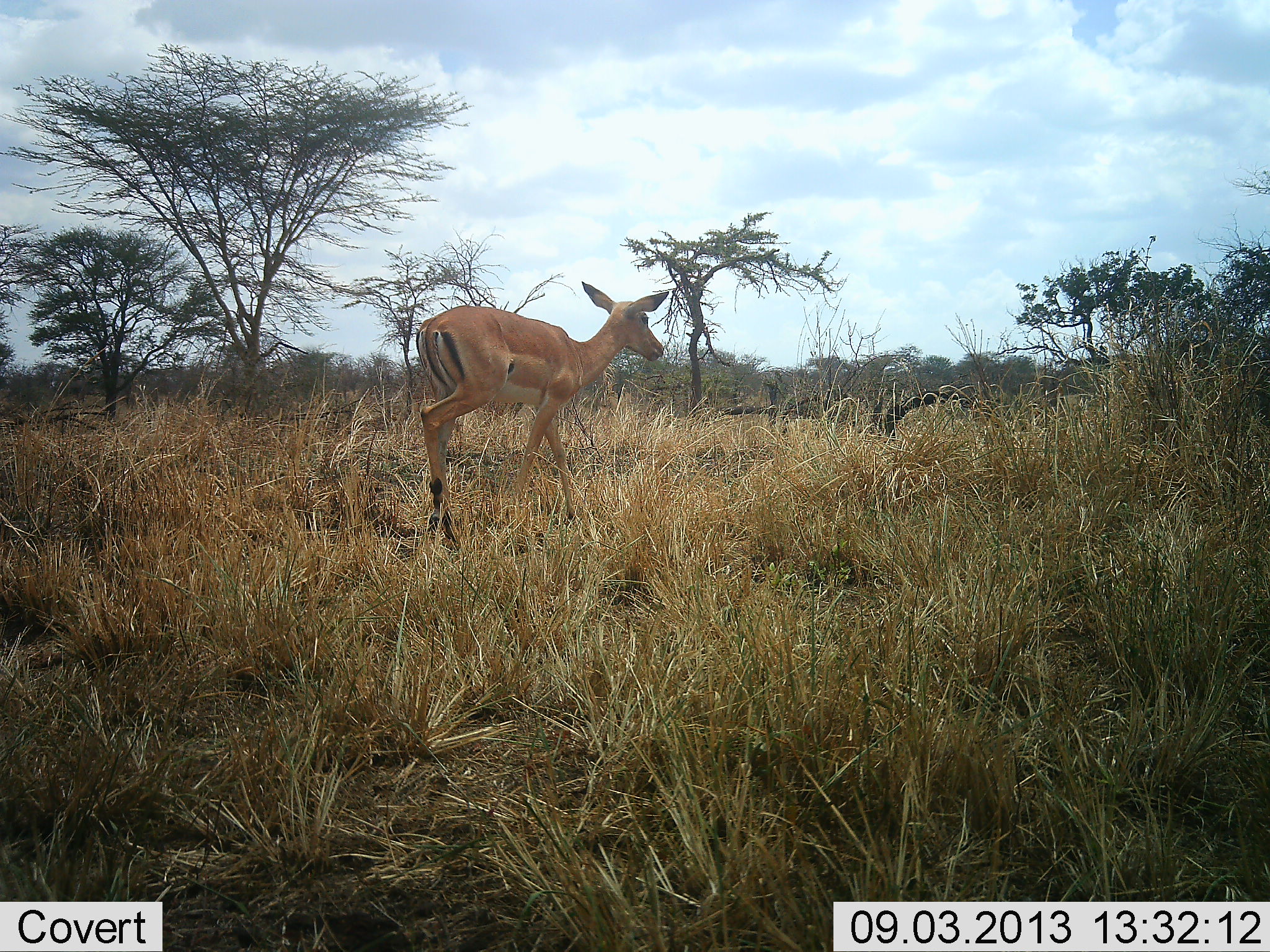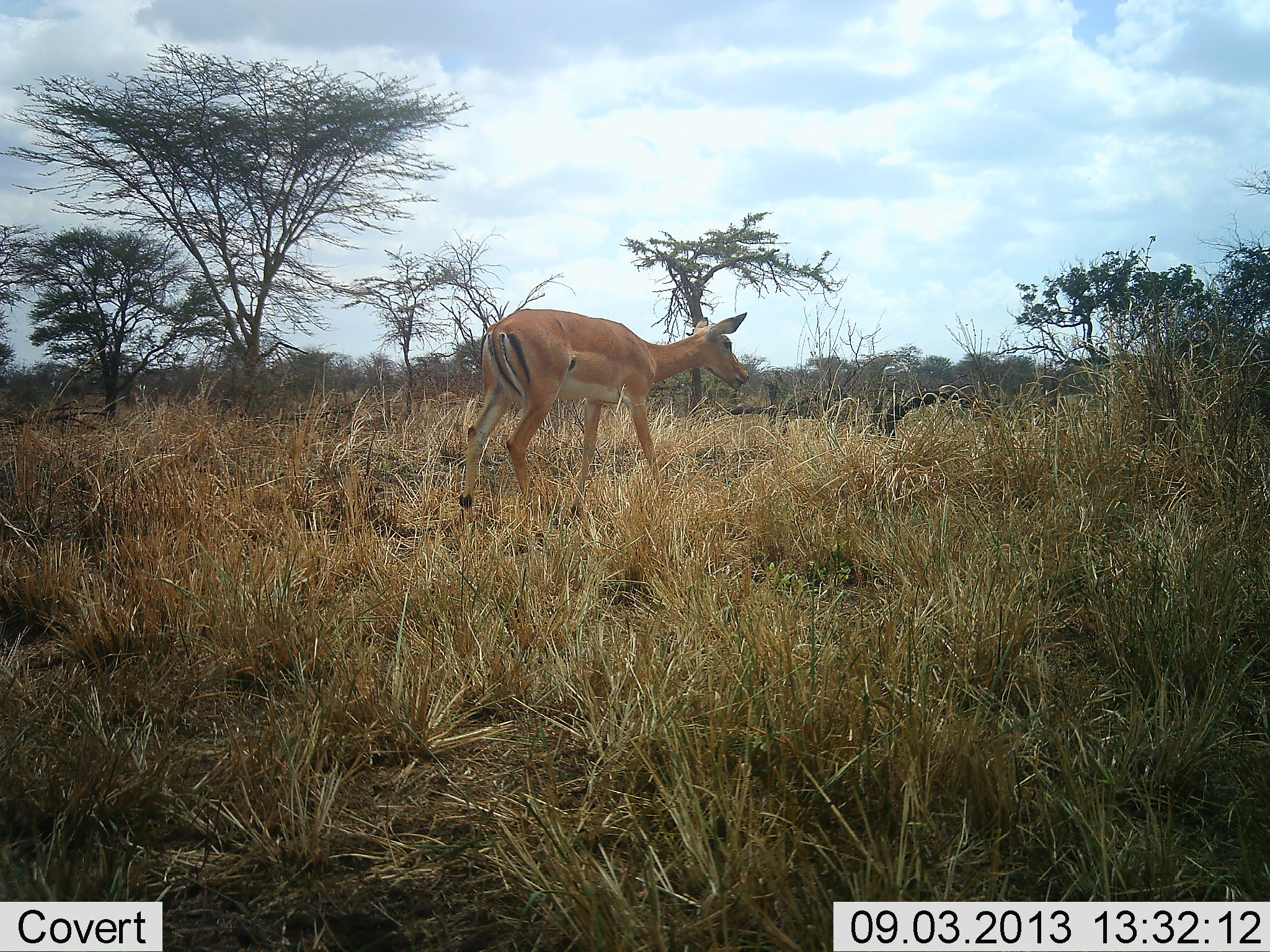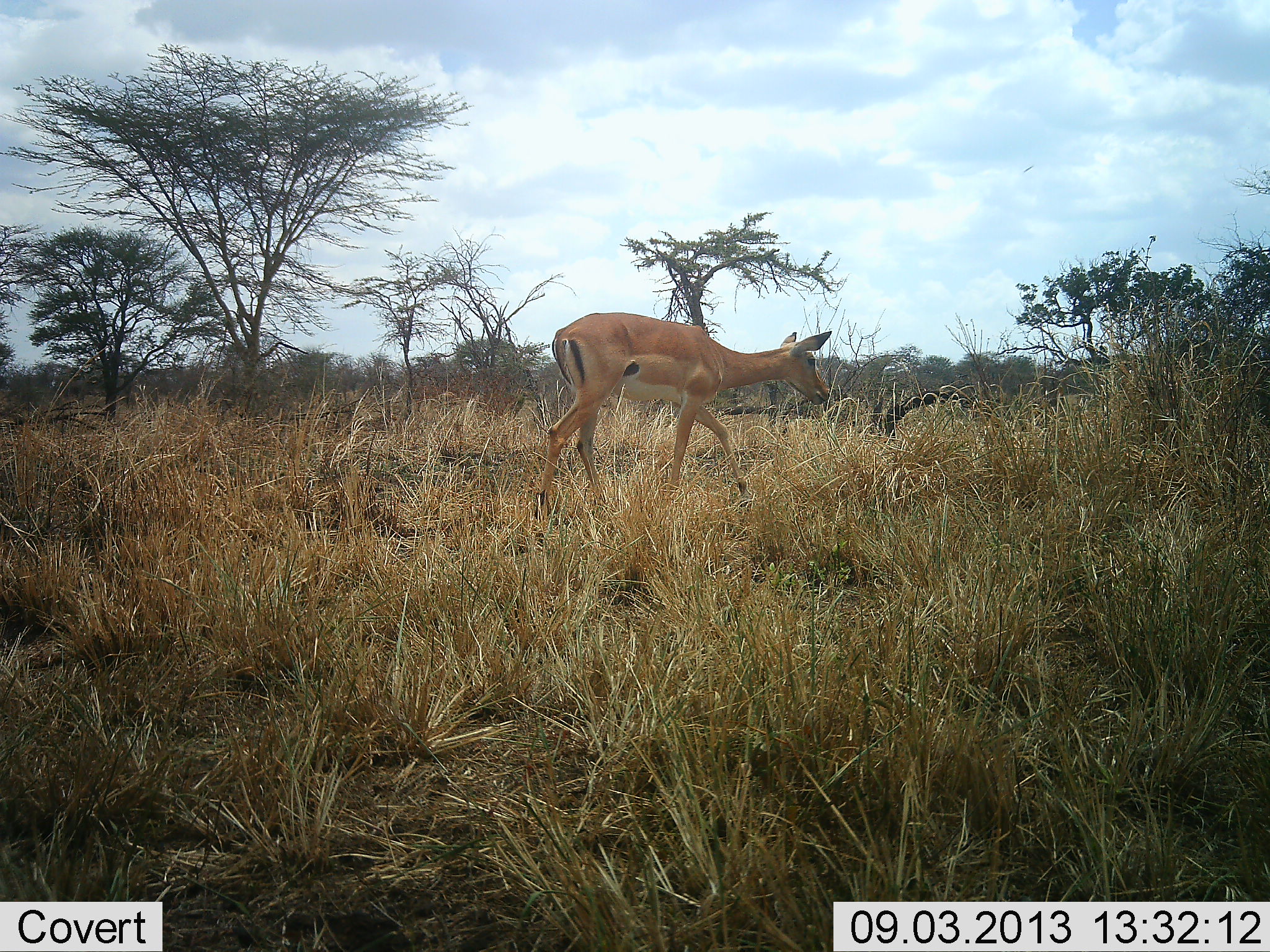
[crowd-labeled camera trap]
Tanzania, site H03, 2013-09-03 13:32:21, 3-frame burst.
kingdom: Animalia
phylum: Chordata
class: Mammalia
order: Artiodactyla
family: Bovidae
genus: Aepyceros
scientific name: Aepyceros melampus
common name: impala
Impala (Aepyceros melampus), count 1. Behavior (volunteer vote fractions): standing 0%, resting 0%, moving 100%, interacting 0%. Young present (vote fraction): 0%. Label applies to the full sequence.